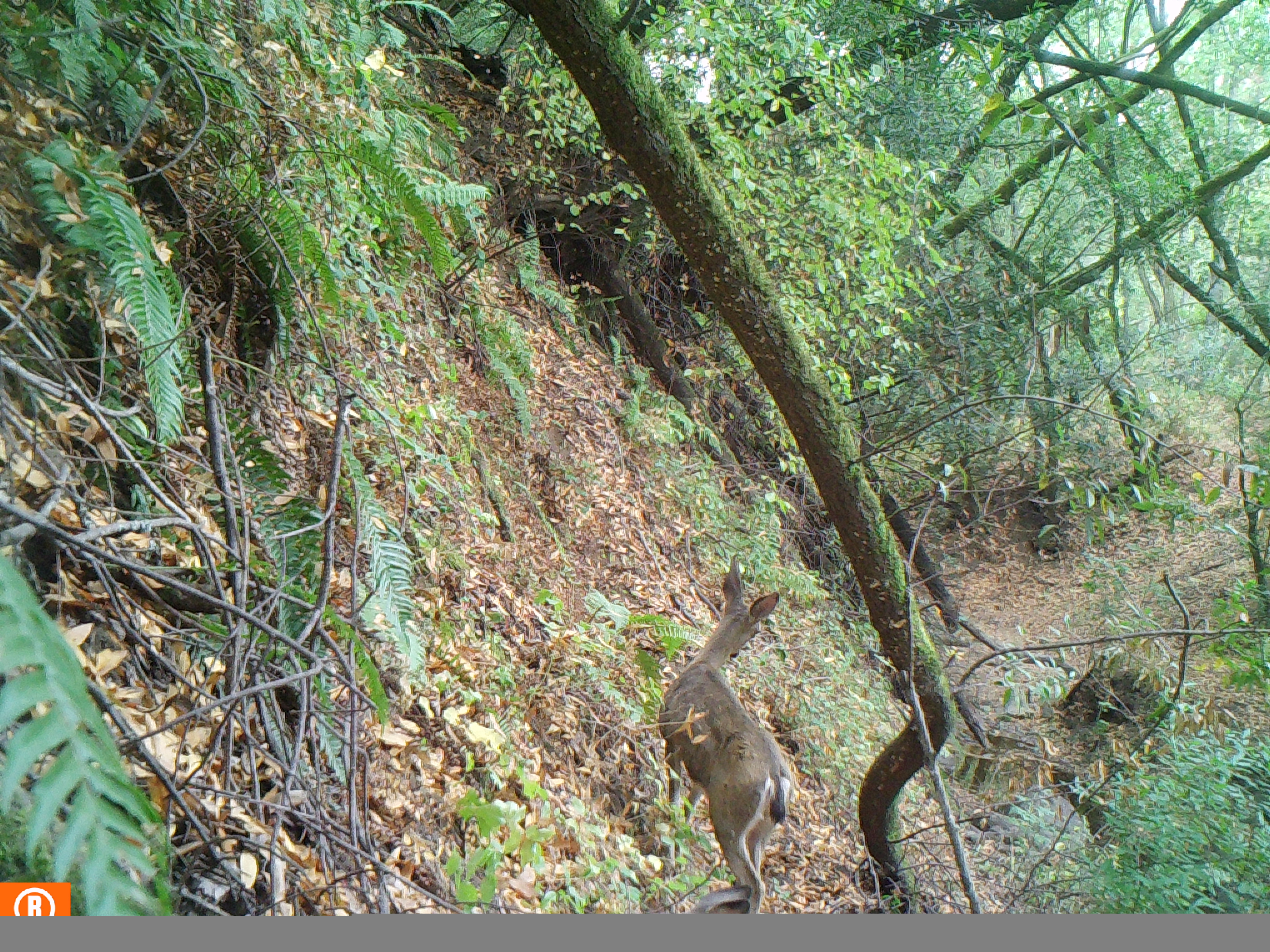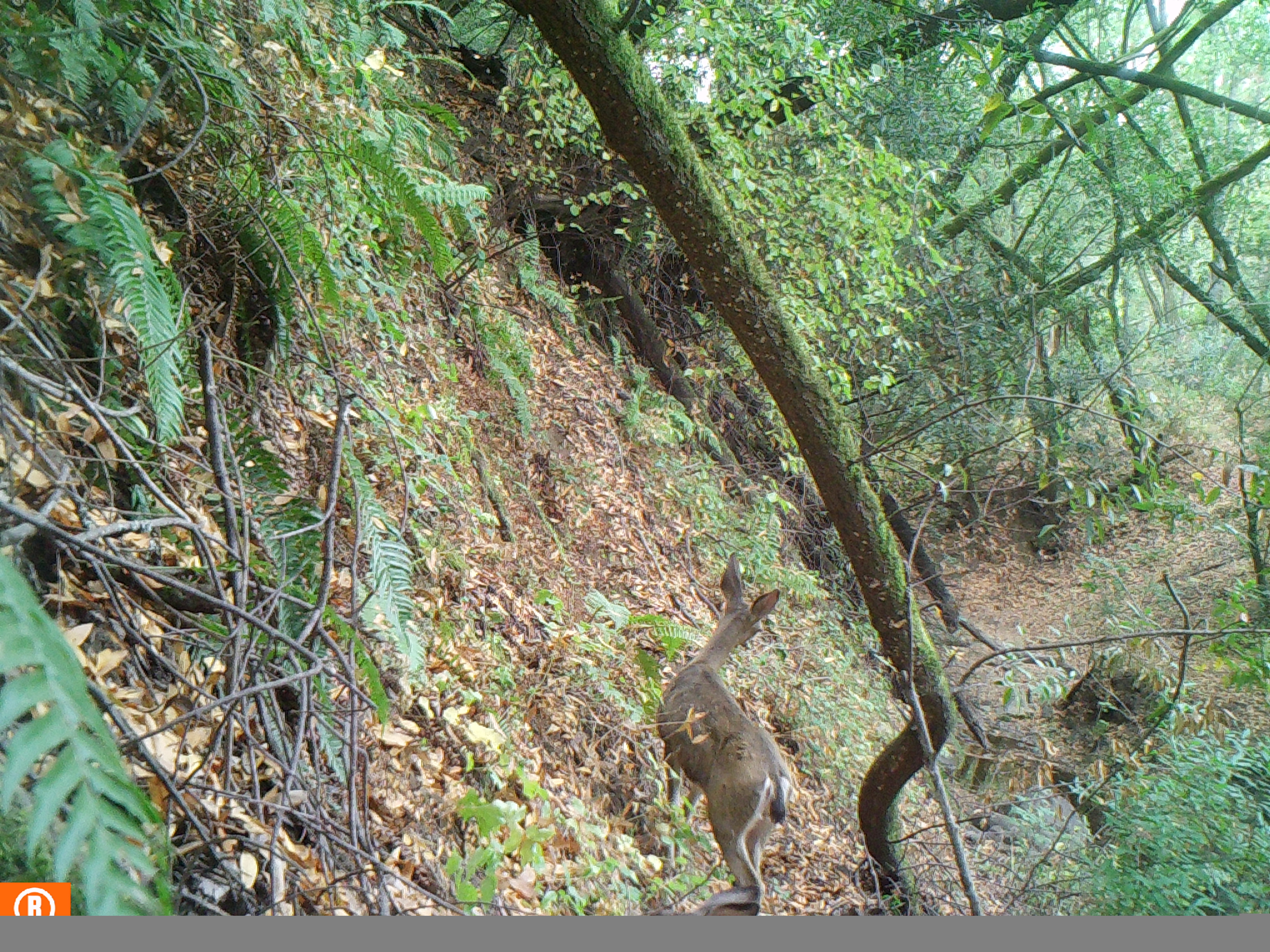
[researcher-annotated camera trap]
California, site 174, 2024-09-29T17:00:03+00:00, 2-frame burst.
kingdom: Animalia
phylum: Chordata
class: Mammalia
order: Artiodactyla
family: Cervidae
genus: Odocoileus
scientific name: Odocoileus hemionus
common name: mule deer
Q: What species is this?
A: Mule deer (Odocoileus hemionus).